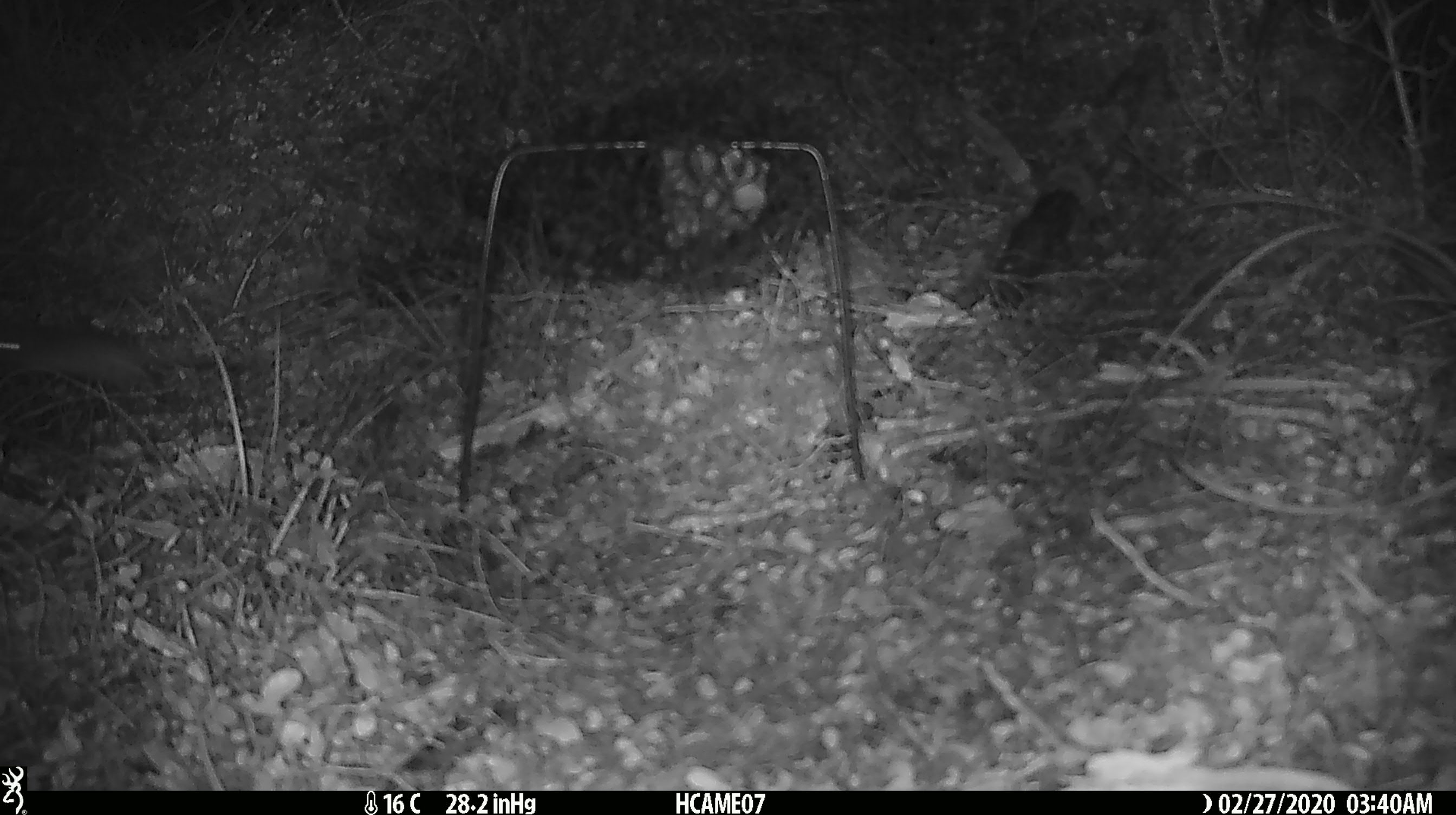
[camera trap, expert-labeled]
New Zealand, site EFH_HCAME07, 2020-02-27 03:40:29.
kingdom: Animalia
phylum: Chordata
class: Mammalia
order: Rodentia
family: Muridae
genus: Mus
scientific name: Mus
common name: mouse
Mouse (Mus).